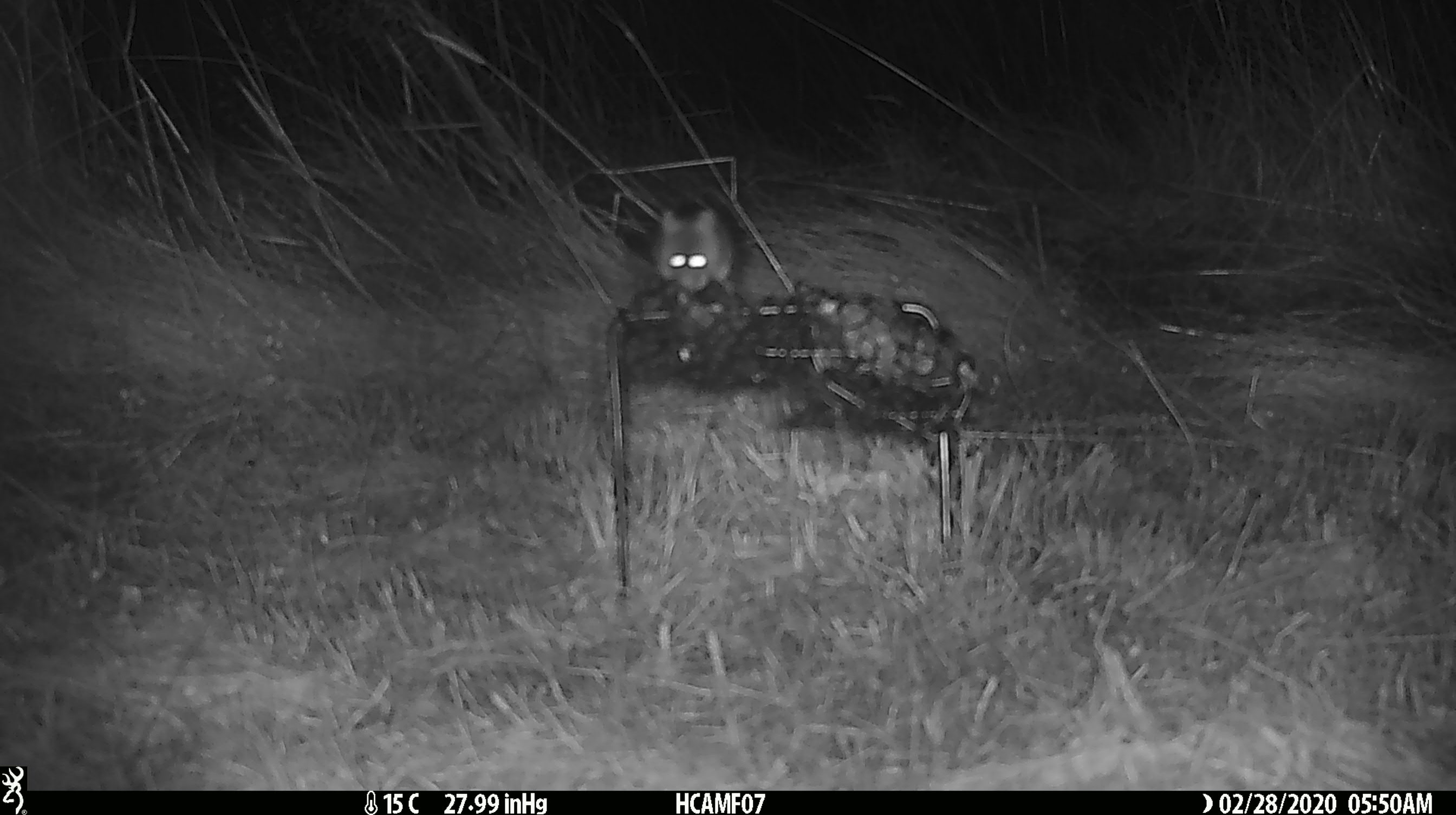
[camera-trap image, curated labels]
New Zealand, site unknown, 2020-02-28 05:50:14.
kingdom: Animalia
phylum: Chordata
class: Mammalia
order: Rodentia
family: Muridae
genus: Mus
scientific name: Mus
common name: mouse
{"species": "mouse (Mus)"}